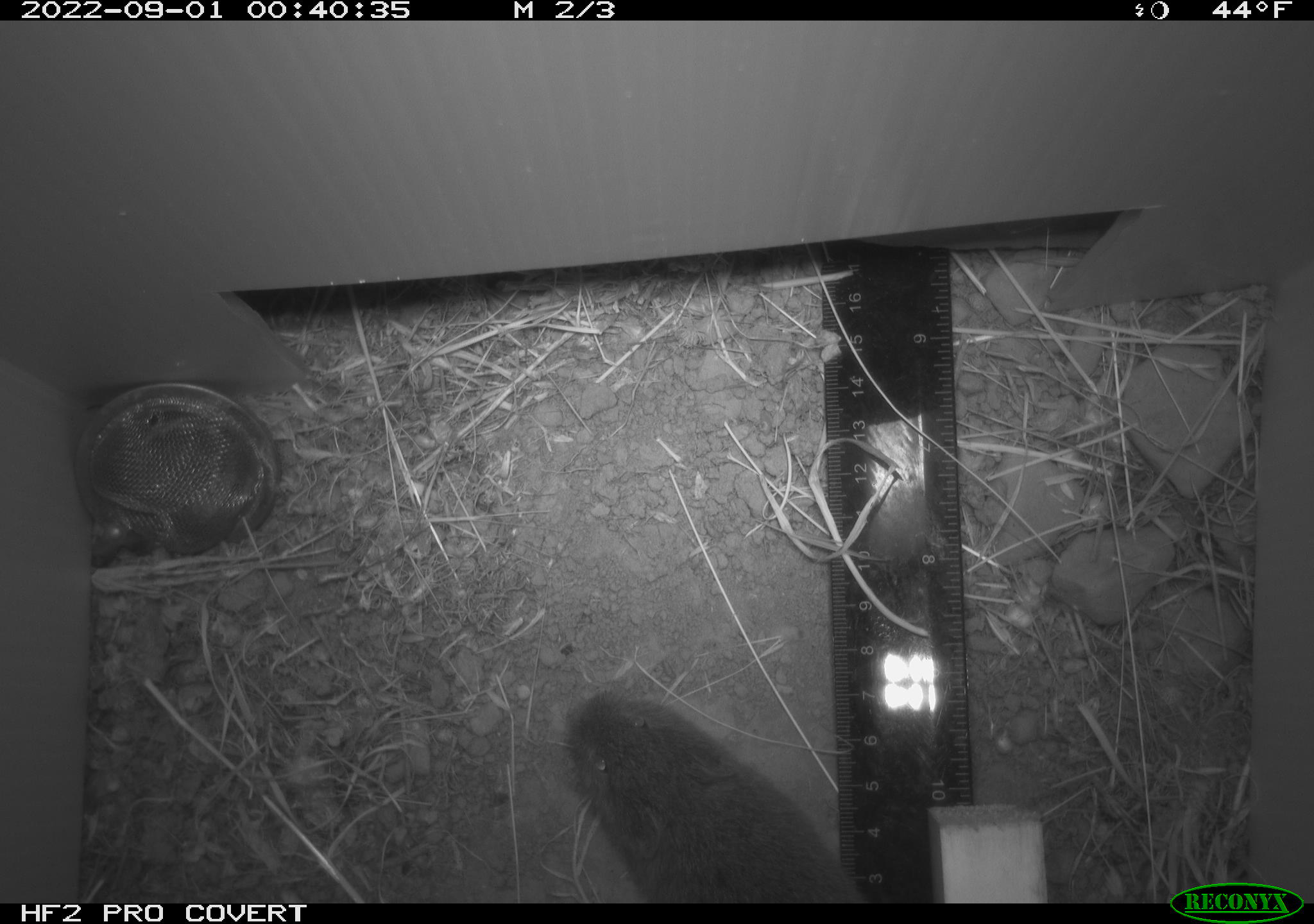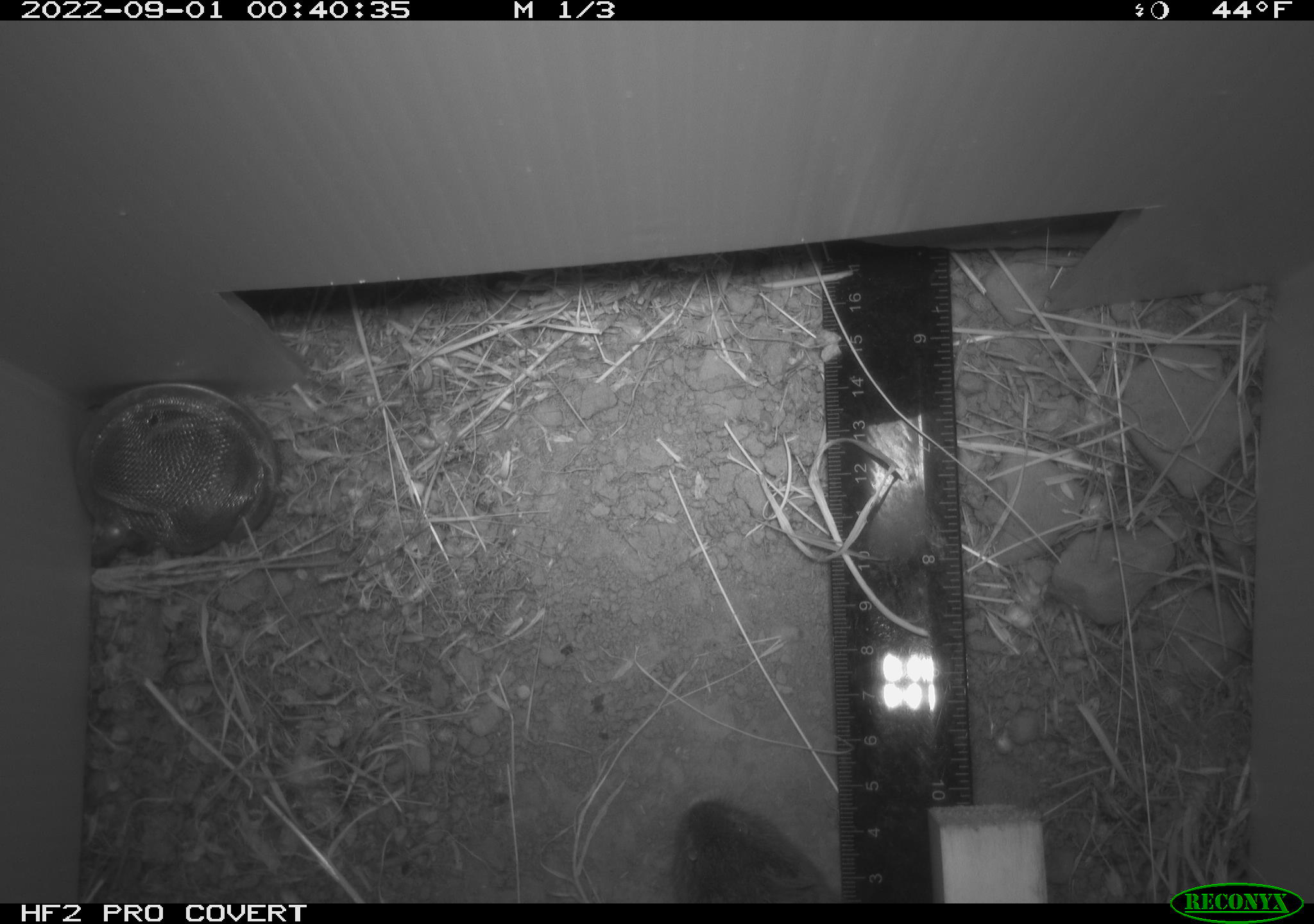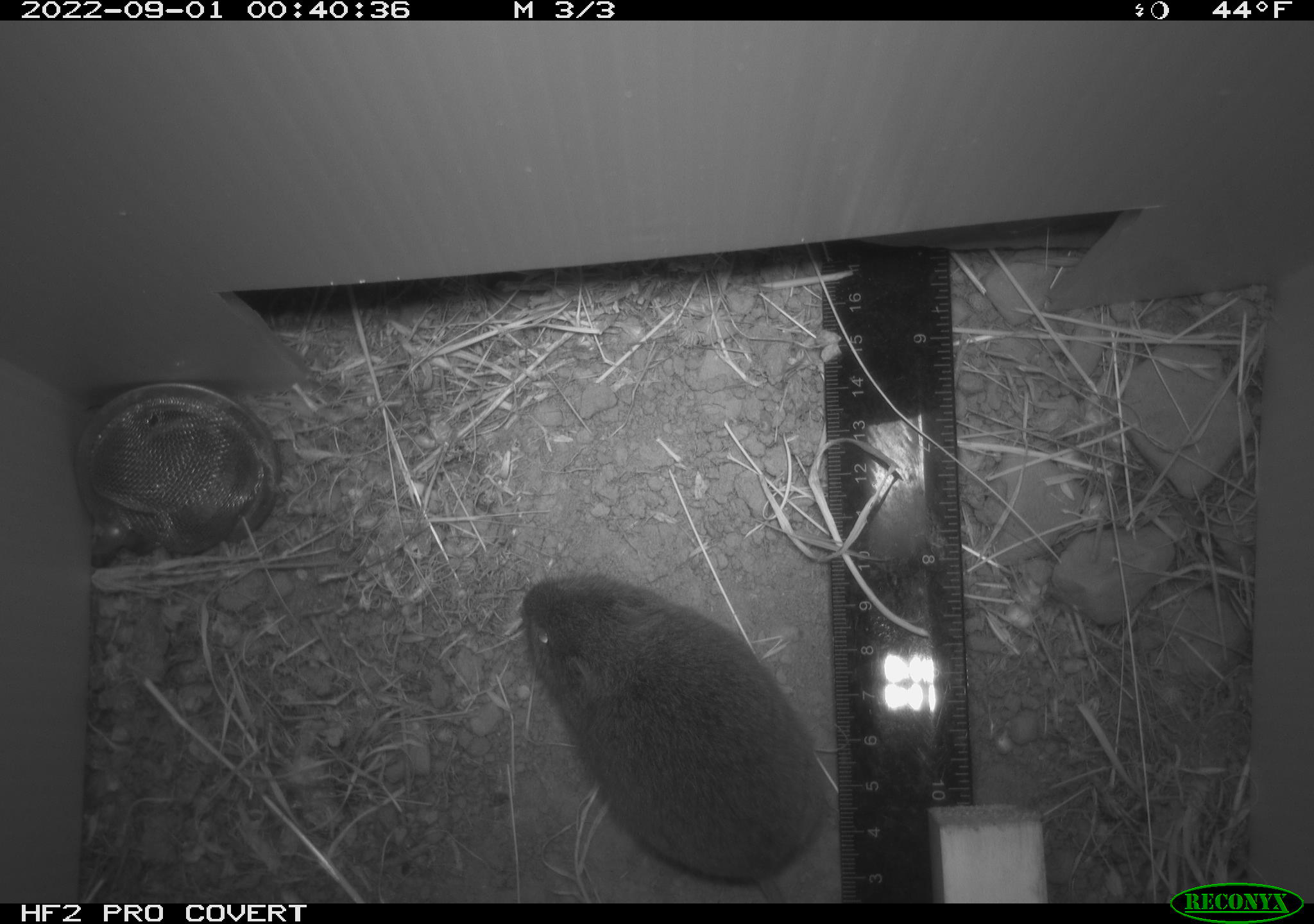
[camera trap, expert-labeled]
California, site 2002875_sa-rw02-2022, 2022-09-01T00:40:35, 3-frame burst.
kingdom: Animalia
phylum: Chordata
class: Mammalia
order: Rodentia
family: Cricetidae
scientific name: Arvicolinae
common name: voles, lemmings, and muskrats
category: arvicolinae subfamily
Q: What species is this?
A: Arvicolinae subfamily (voles, lemmings, and muskrats) (Arvicolinae).